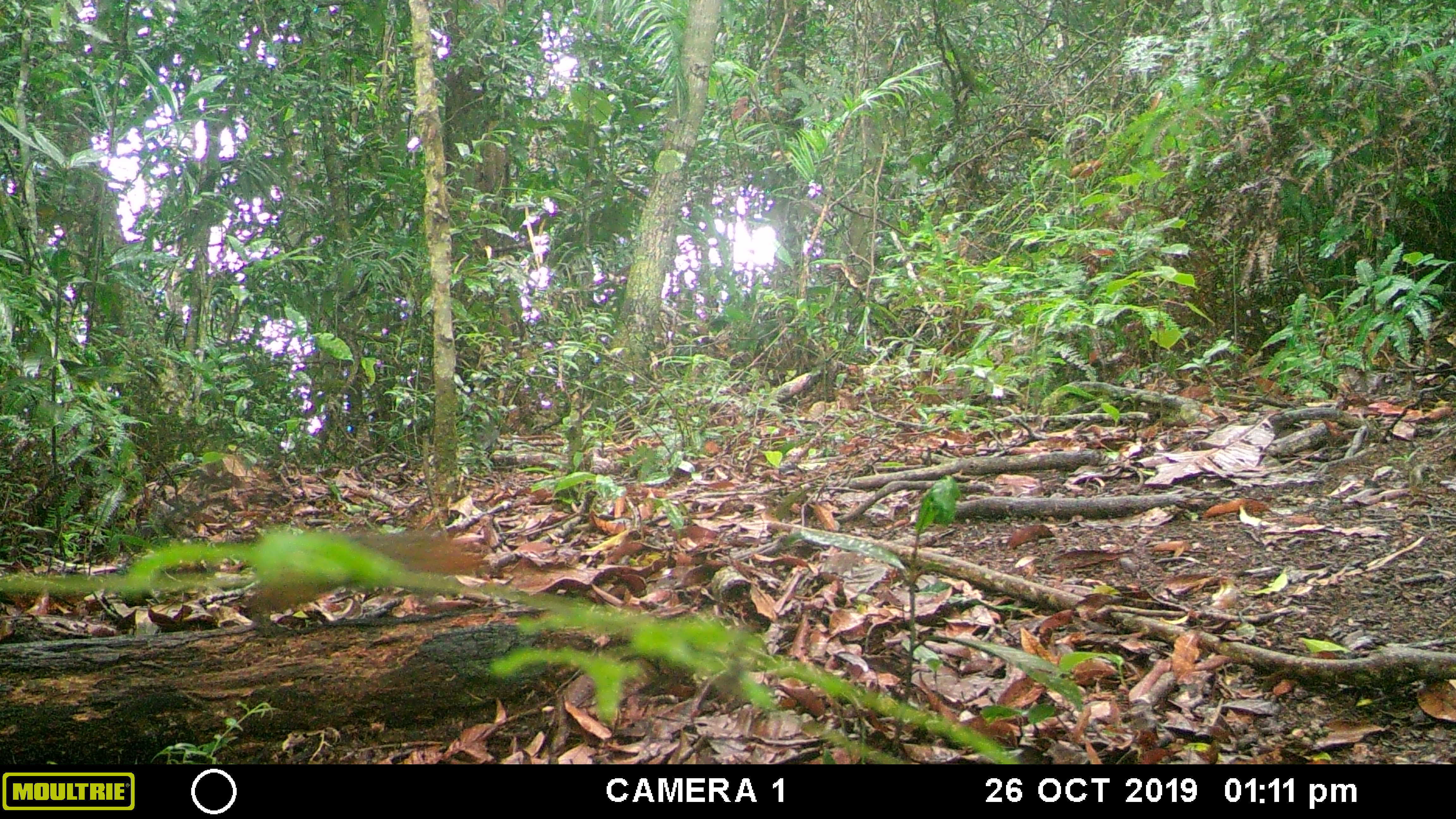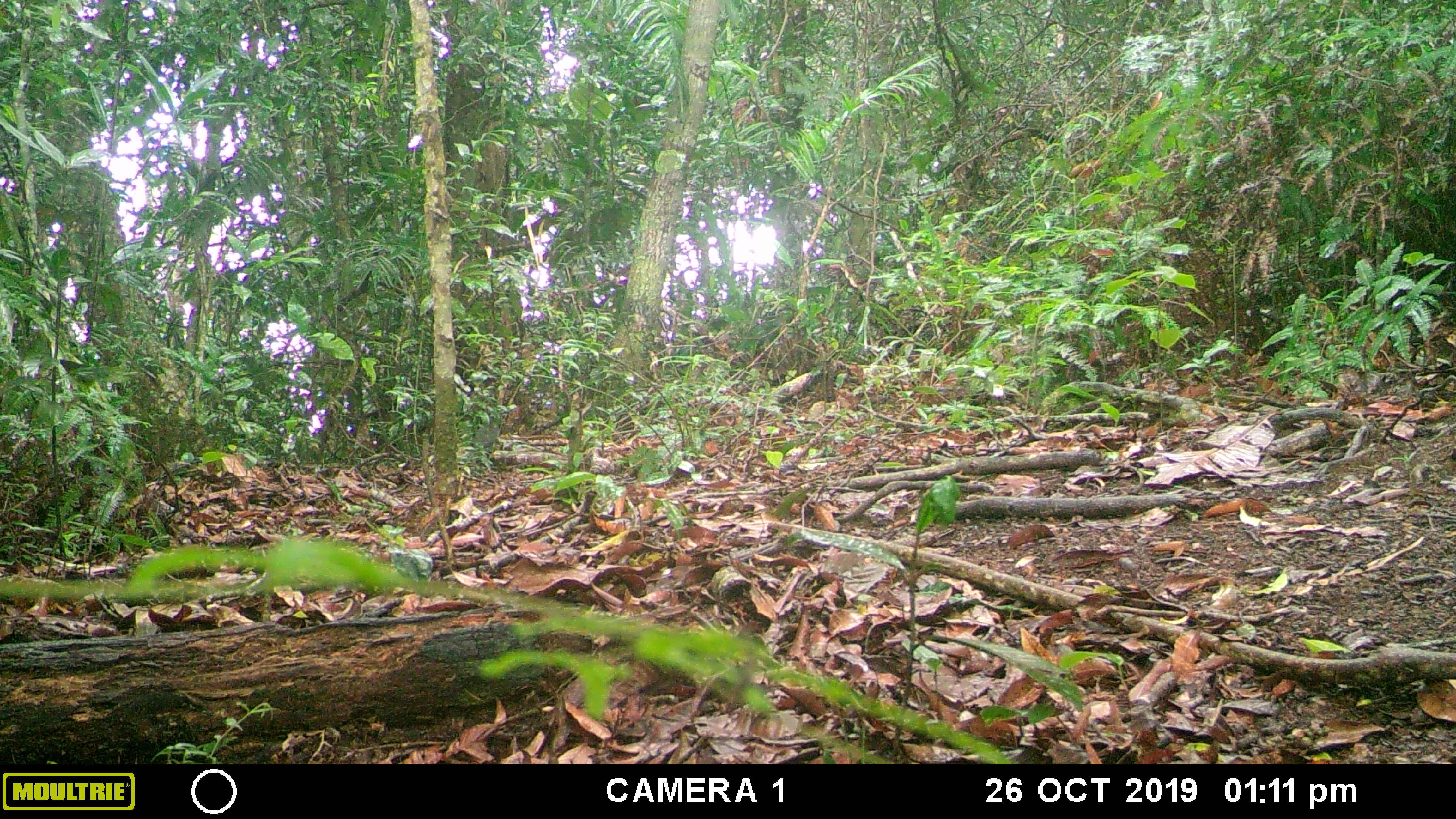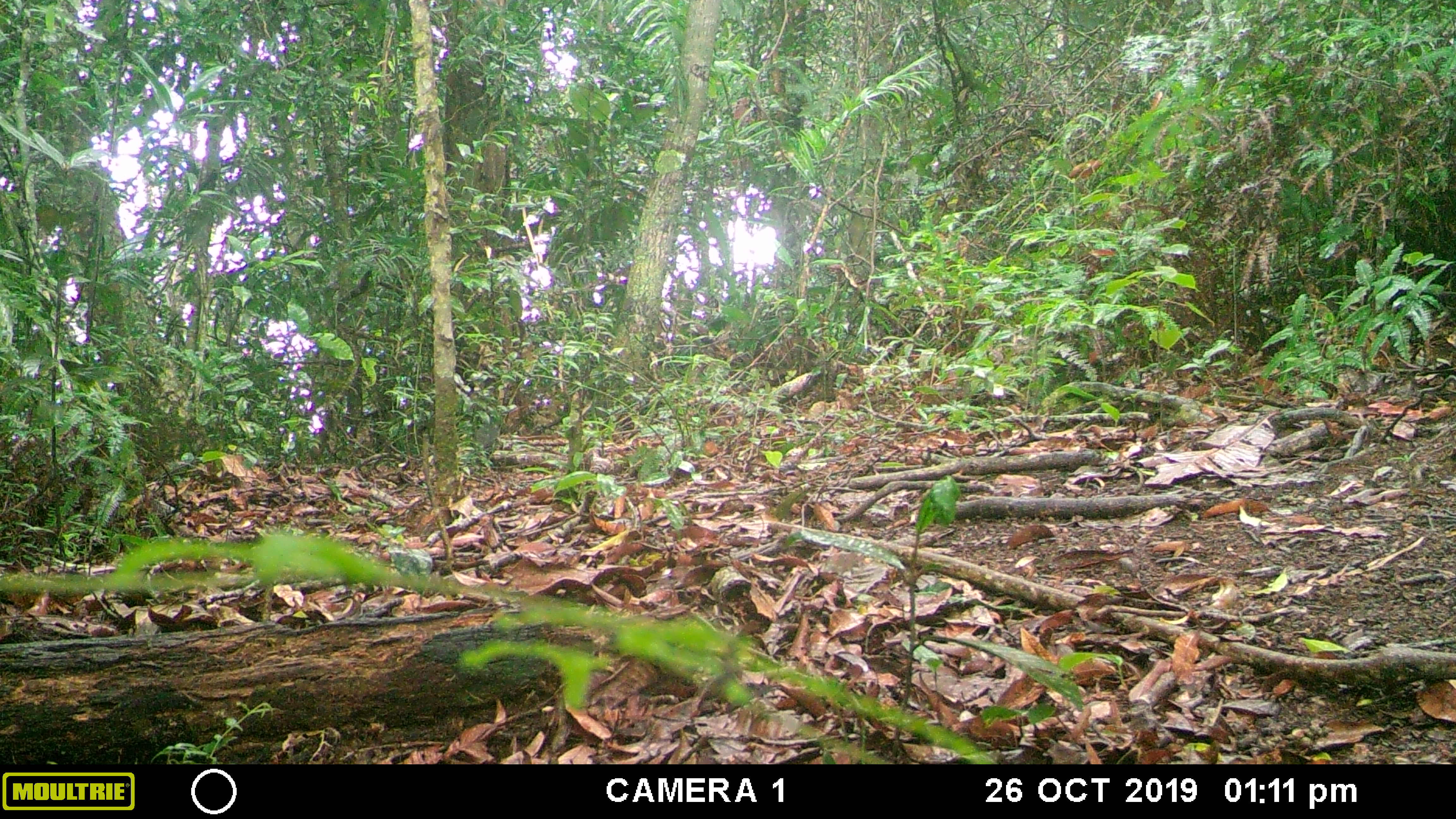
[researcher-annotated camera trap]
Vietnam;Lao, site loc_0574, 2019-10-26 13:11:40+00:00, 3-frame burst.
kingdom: Animalia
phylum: Chordata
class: Mammalia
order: Rodentia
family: Sciuridae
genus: Dremomys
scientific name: Dremomys rufigenis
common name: red-cheeked squirrel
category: red cheeked squirrel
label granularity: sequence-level